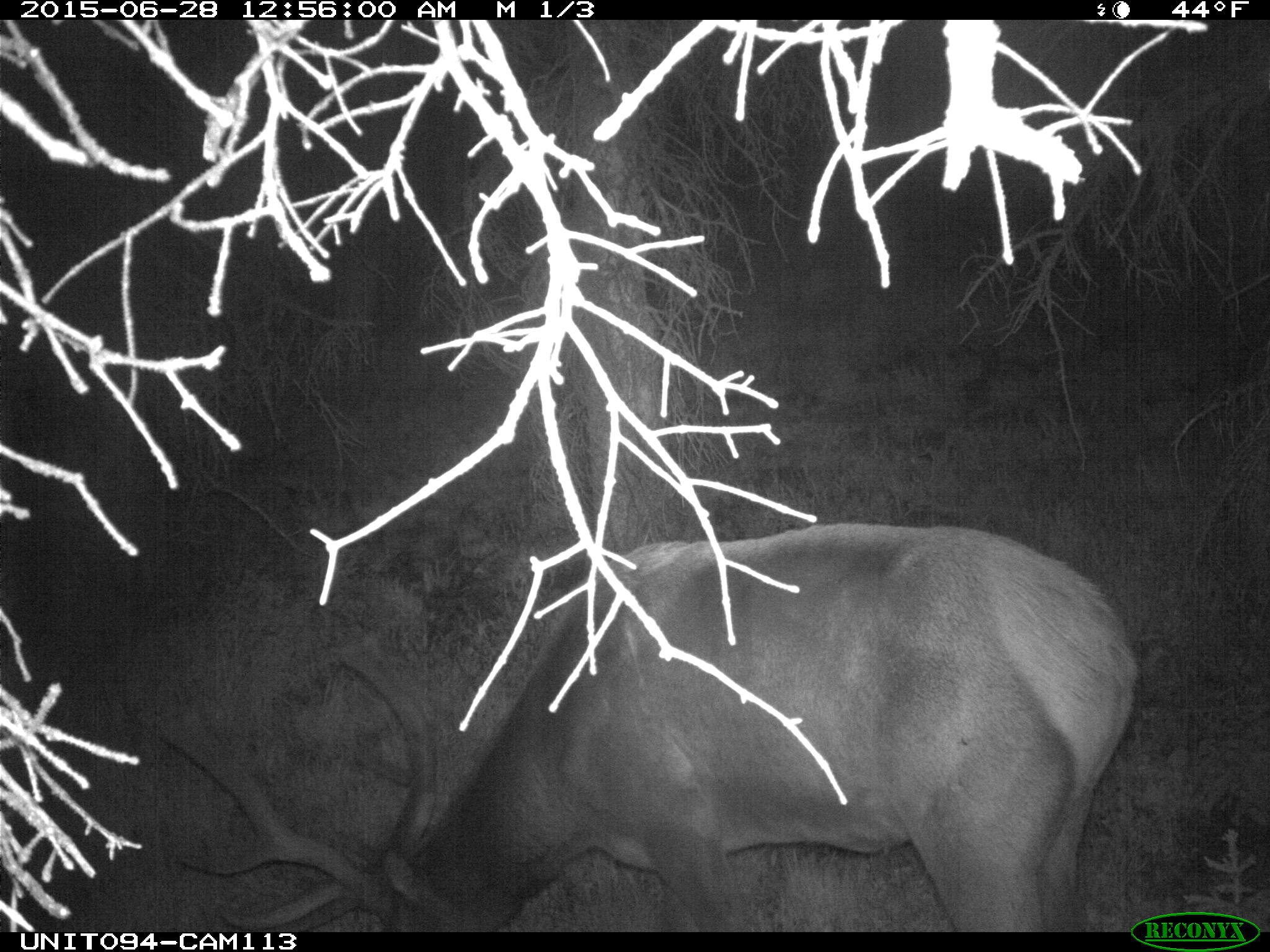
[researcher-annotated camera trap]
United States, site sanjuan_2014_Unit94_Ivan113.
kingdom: Animalia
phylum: Chordata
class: Mammalia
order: Artiodactyla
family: Cervidae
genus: Cervus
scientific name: Cervus elaphus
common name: red deer